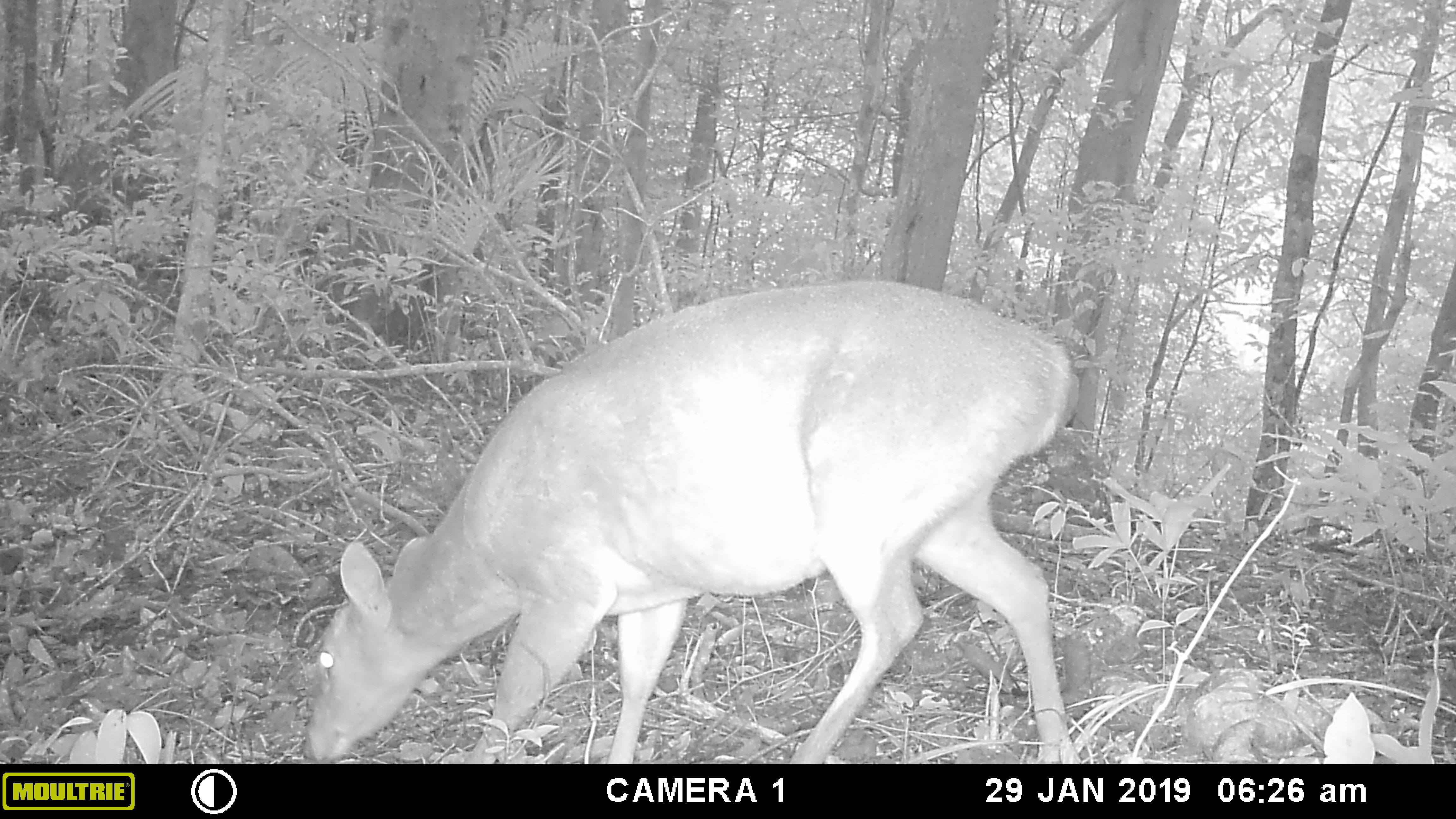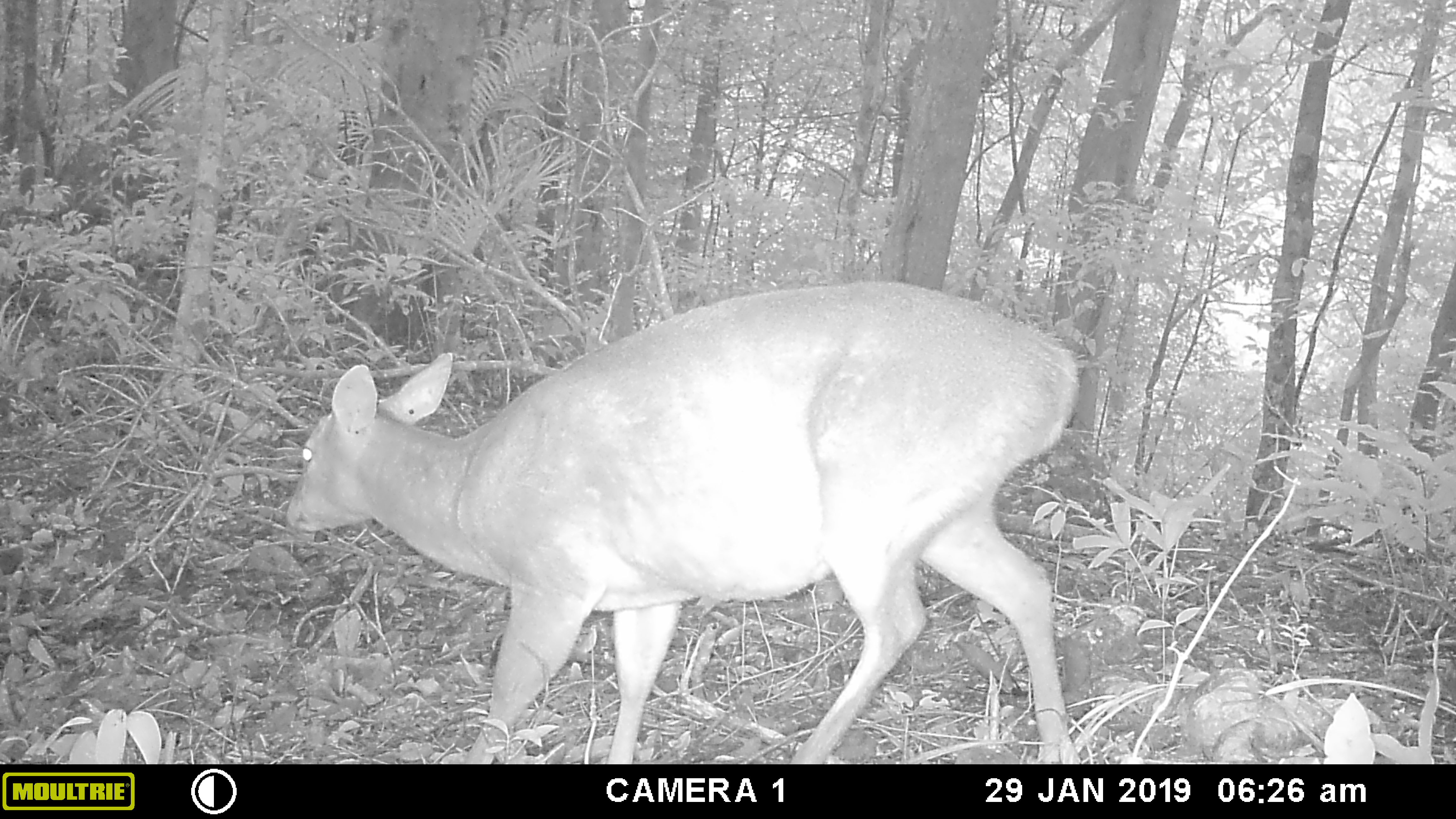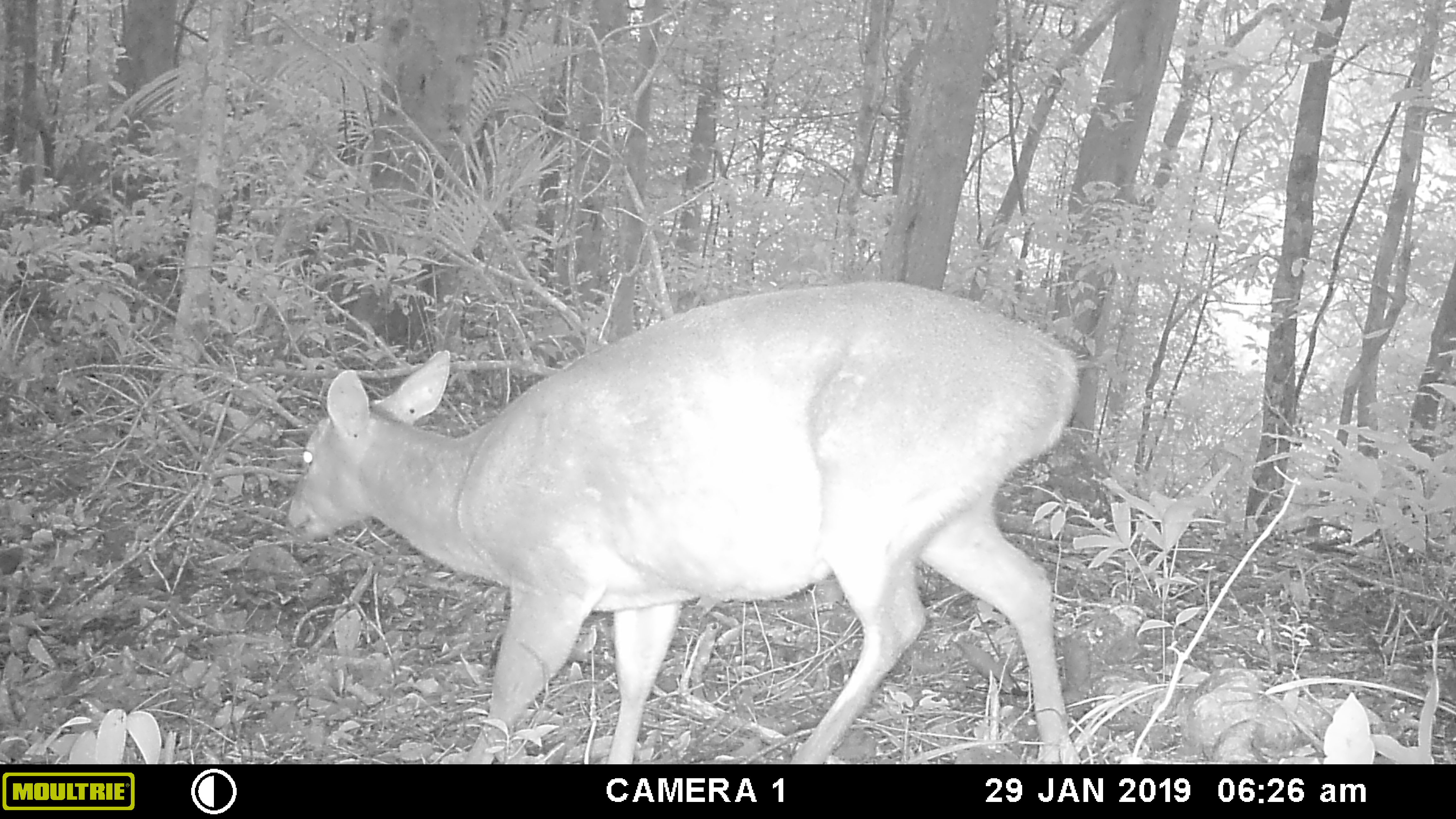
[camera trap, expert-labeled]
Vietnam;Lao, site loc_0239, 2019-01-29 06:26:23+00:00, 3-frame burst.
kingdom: Animalia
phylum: Chordata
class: Mammalia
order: Artiodactyla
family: Cervidae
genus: Muntiacus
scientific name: Muntiacus vuquangensis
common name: large-antlered muntjac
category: large antlered muntjac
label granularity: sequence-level